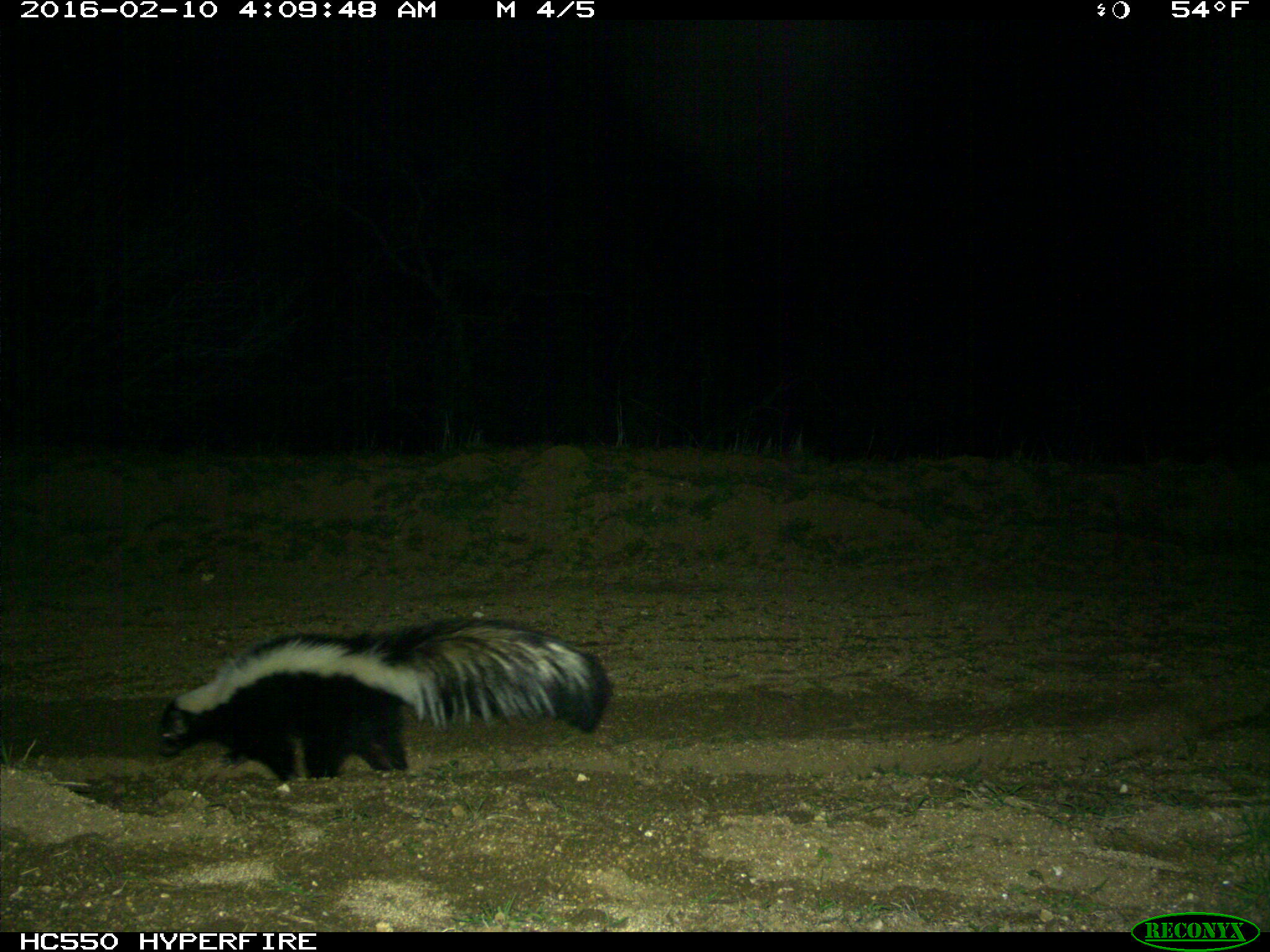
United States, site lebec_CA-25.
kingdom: Animalia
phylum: Chordata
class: Mammalia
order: Carnivora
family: Mephitidae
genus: Mephitis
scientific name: Mephitis mephitis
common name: striped skunk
Mephitis mephitis (striped skunk).